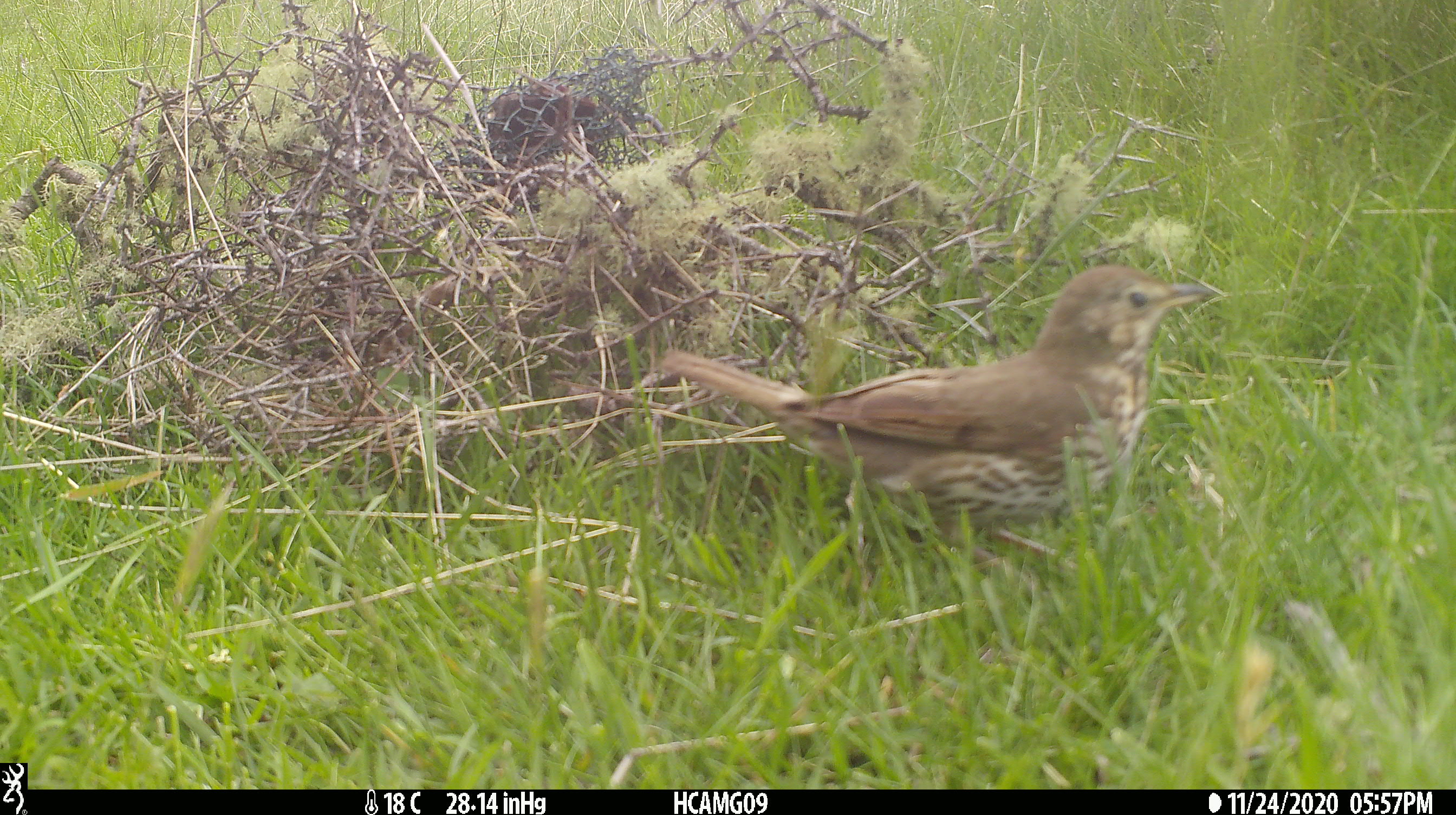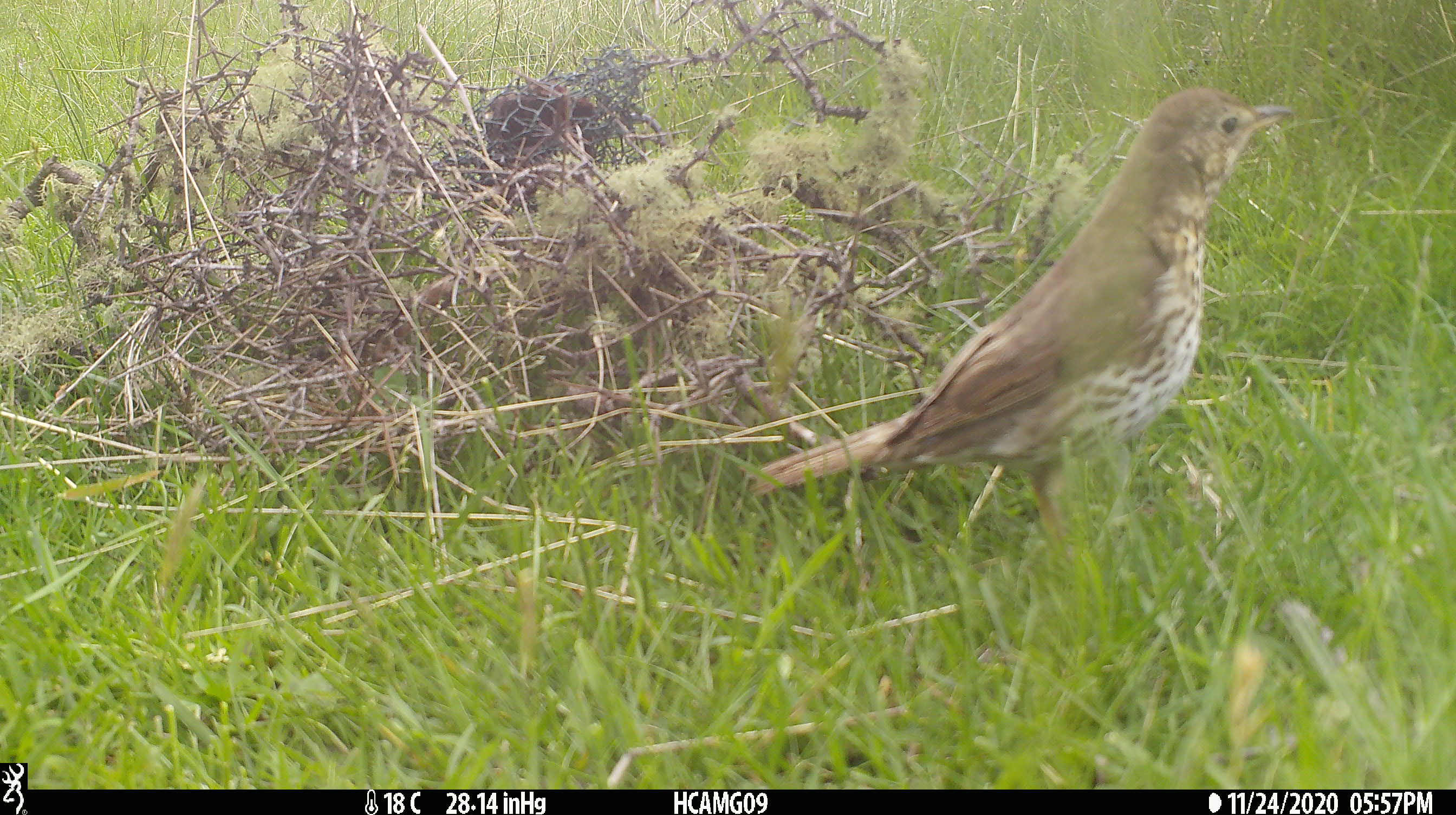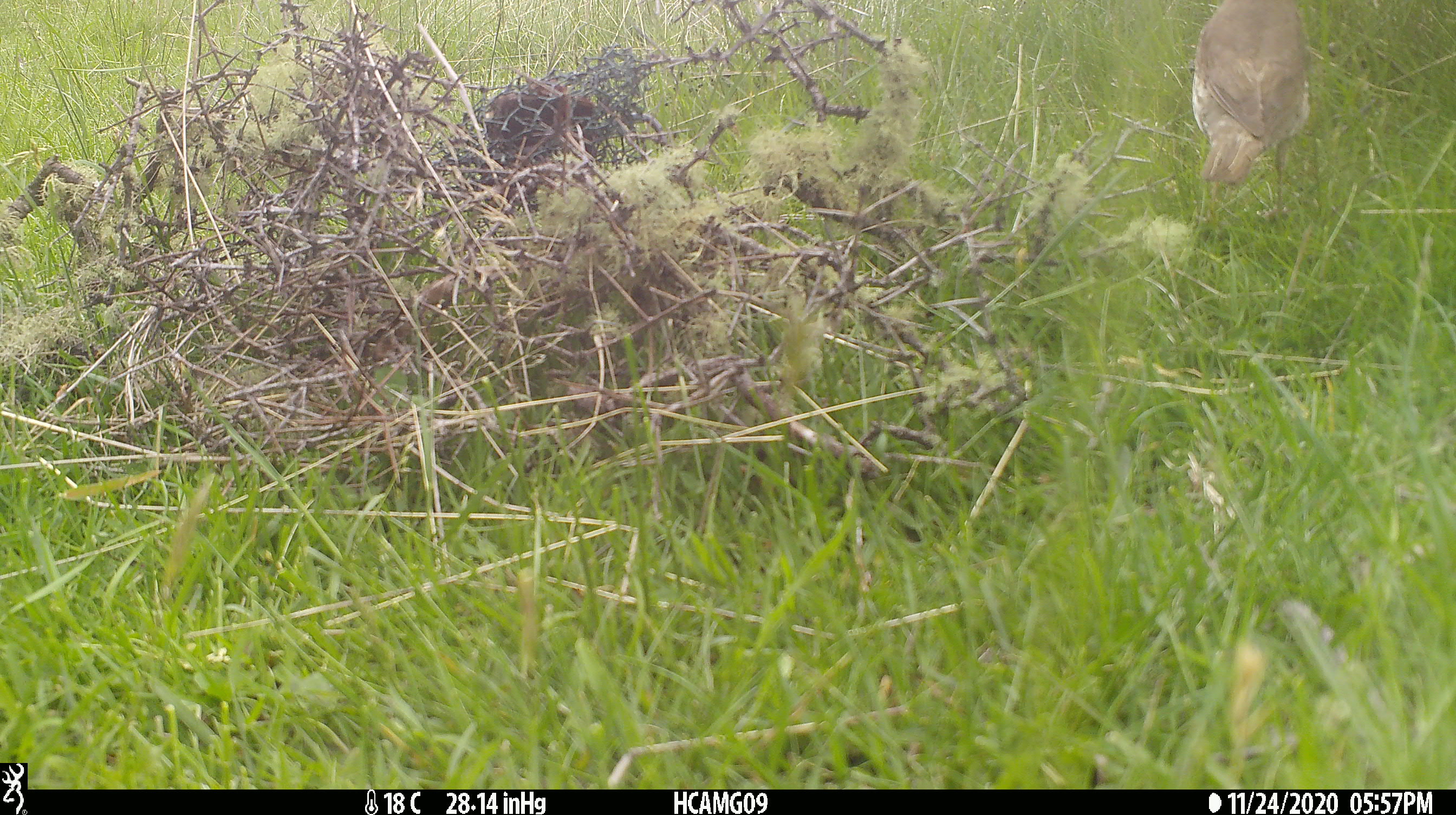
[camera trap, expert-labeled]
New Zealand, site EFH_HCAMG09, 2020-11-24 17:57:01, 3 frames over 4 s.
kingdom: Animalia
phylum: Chordata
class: Aves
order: Passeriformes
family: Turdidae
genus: Turdus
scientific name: Turdus philomelos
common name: song thrush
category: thrush